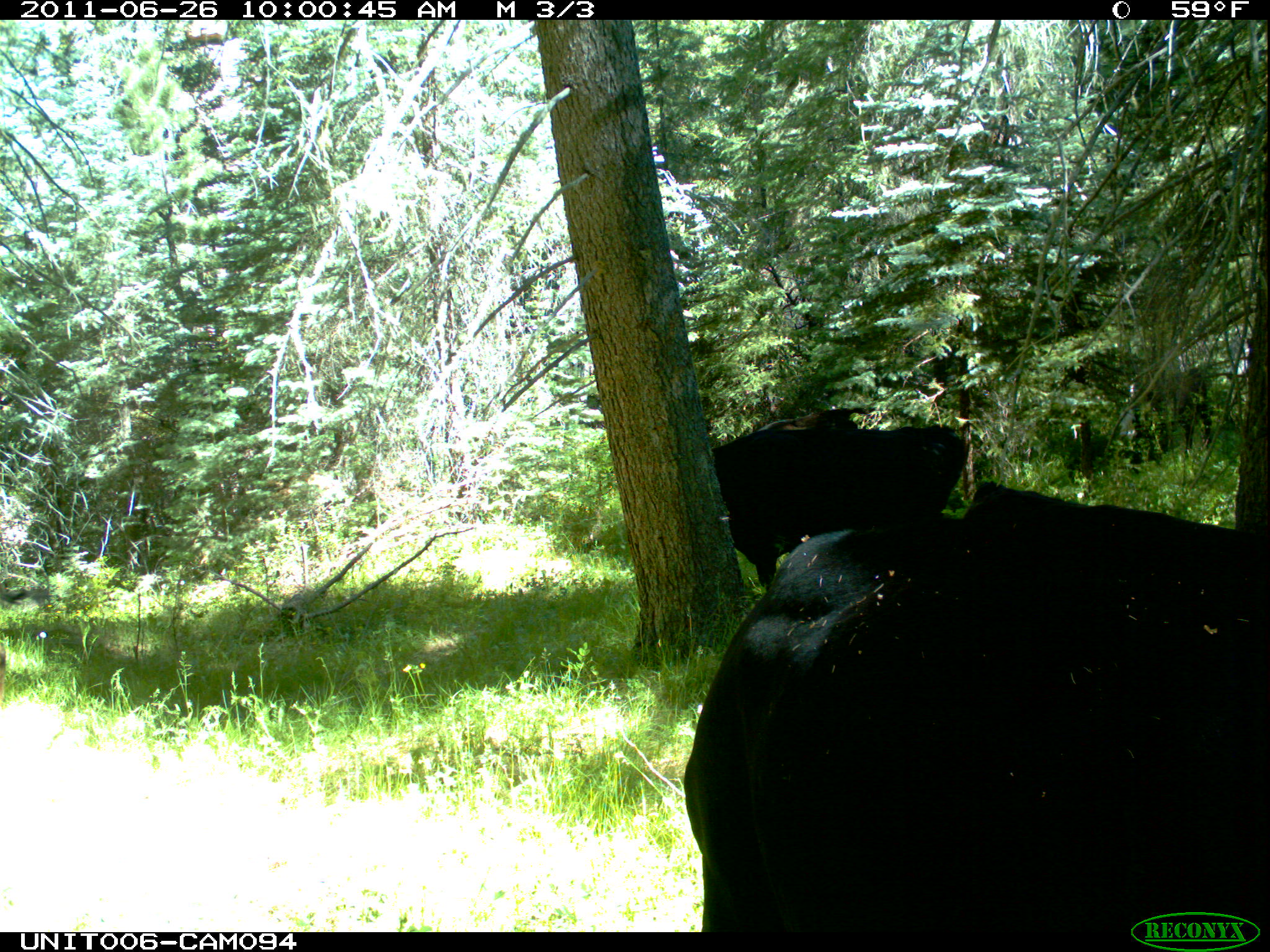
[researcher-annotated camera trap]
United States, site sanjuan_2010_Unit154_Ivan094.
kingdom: Animalia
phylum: Chordata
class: Mammalia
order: Artiodactyla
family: Bovidae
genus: Bos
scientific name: Bos taurus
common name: domestic cow